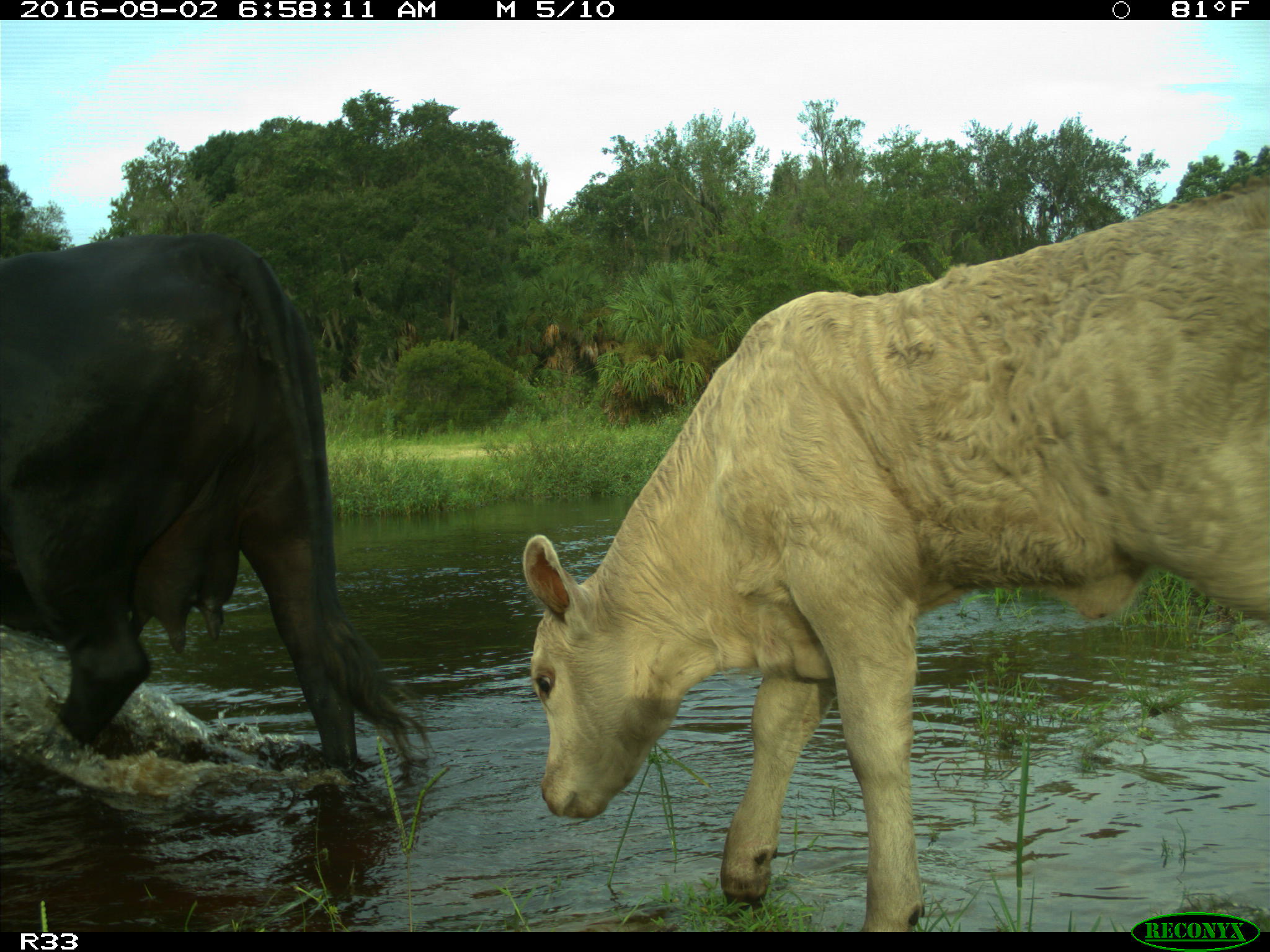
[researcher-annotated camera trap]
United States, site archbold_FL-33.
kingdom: Animalia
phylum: Chordata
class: Mammalia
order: Artiodactyla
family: Bovidae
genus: Bos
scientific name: Bos taurus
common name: domestic cow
Bos taurus (domestic cow).